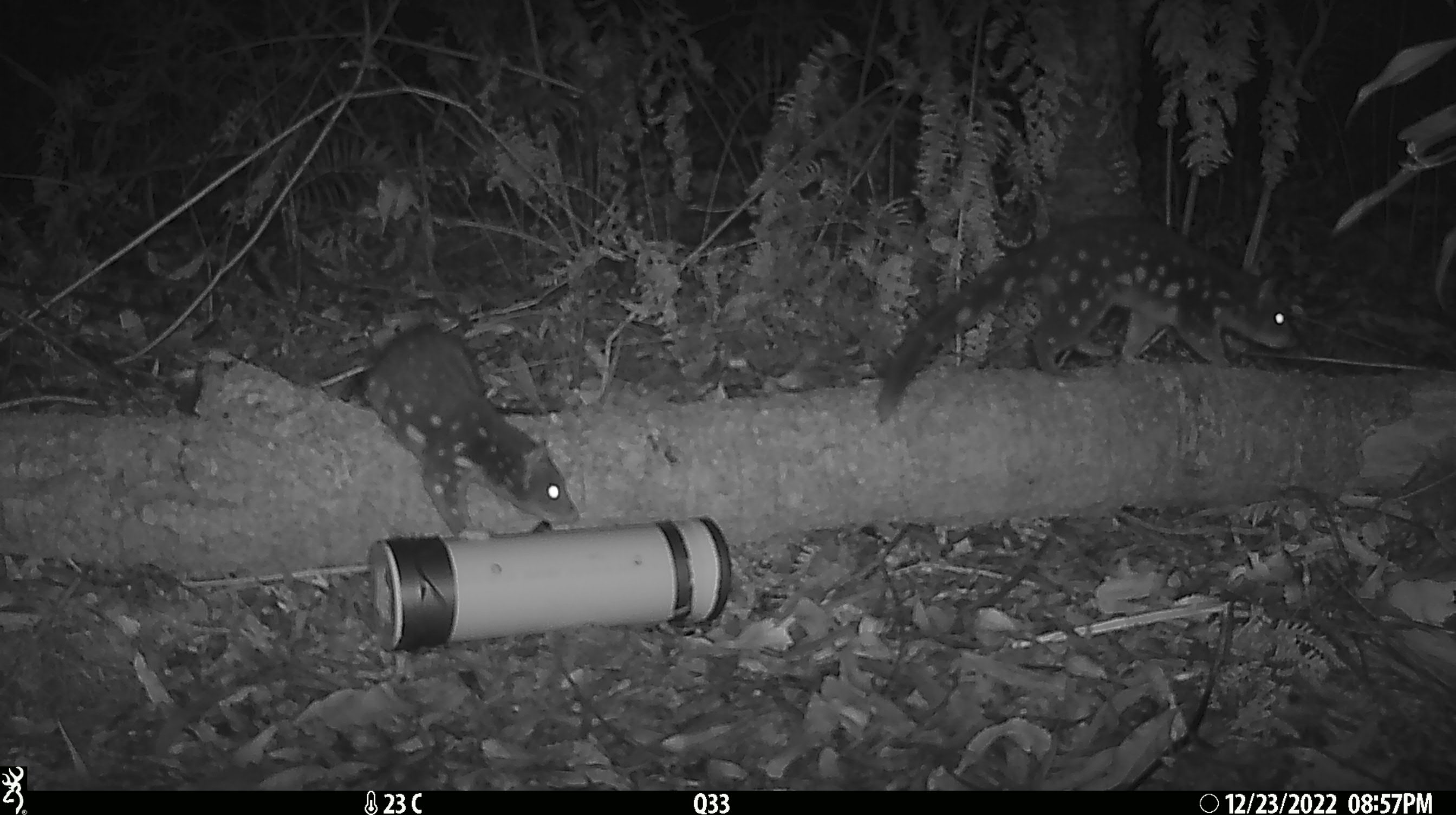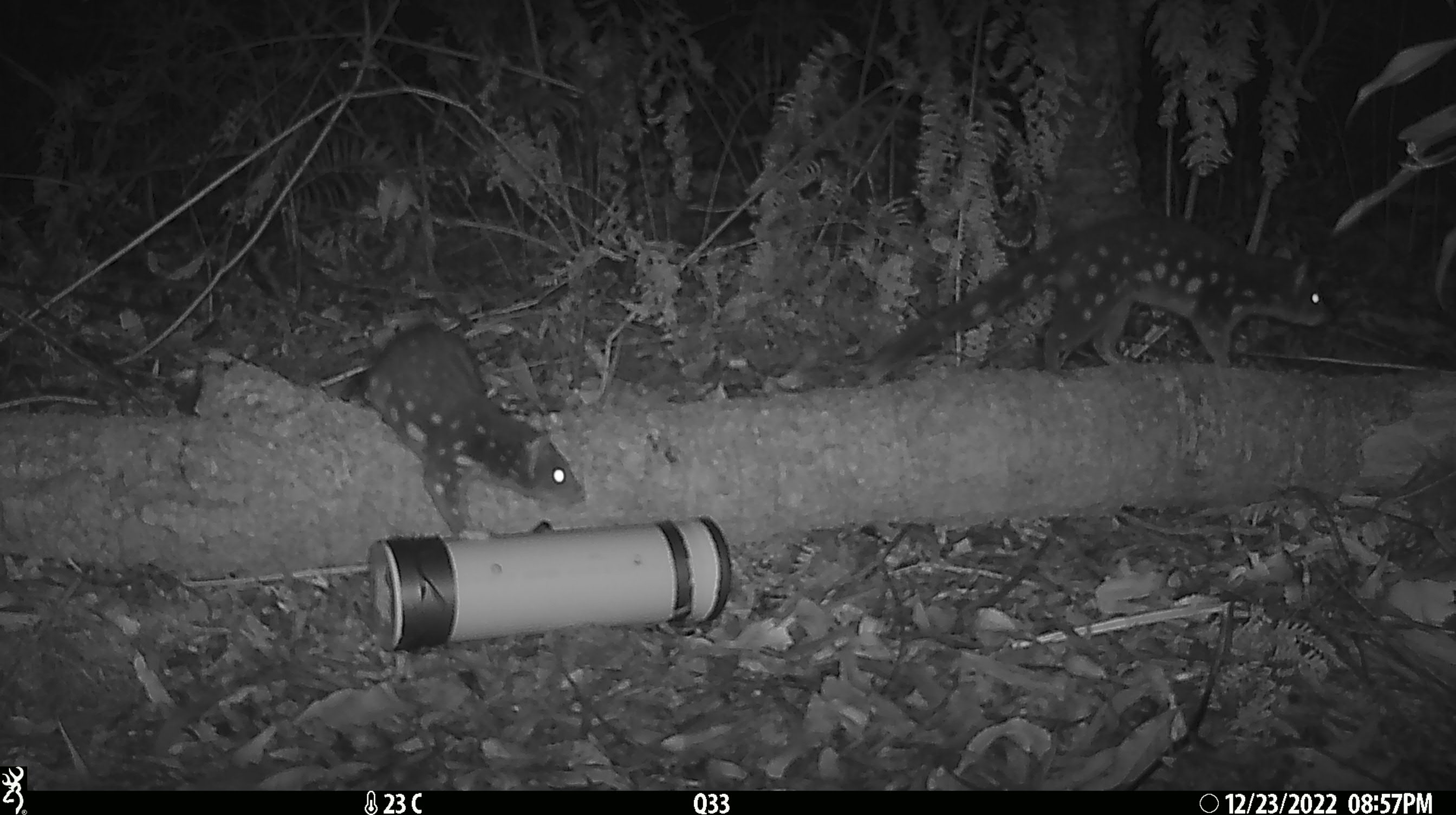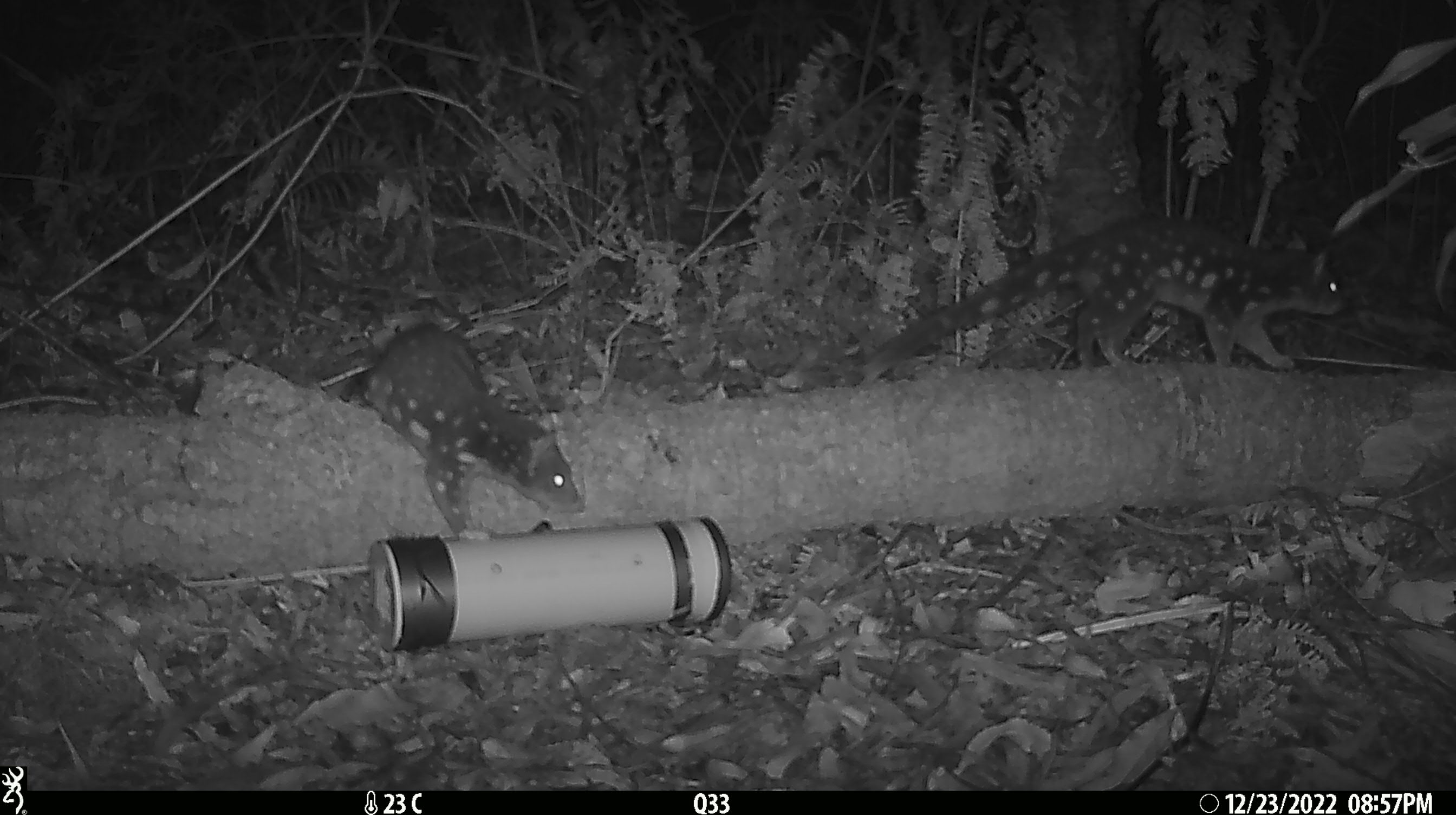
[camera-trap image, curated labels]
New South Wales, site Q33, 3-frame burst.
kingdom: Animalia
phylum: Chordata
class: Mammalia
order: Dasyuromorphia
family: Dasyuridae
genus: Dasyurus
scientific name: Dasyurus maculatus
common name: spotted-tailed quoll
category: quoll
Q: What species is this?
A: Quoll (spotted-tailed quoll) (Dasyurus maculatus).